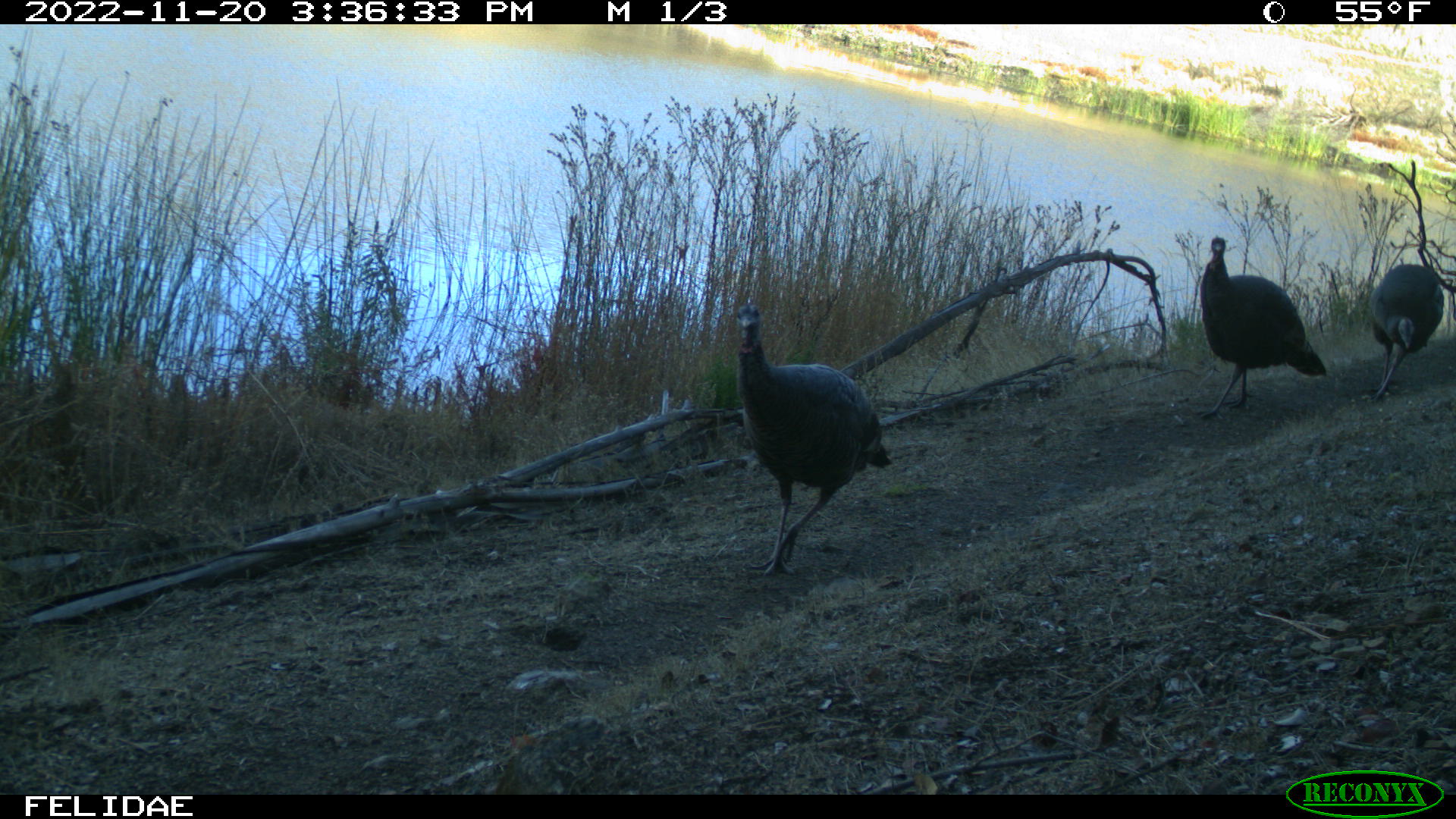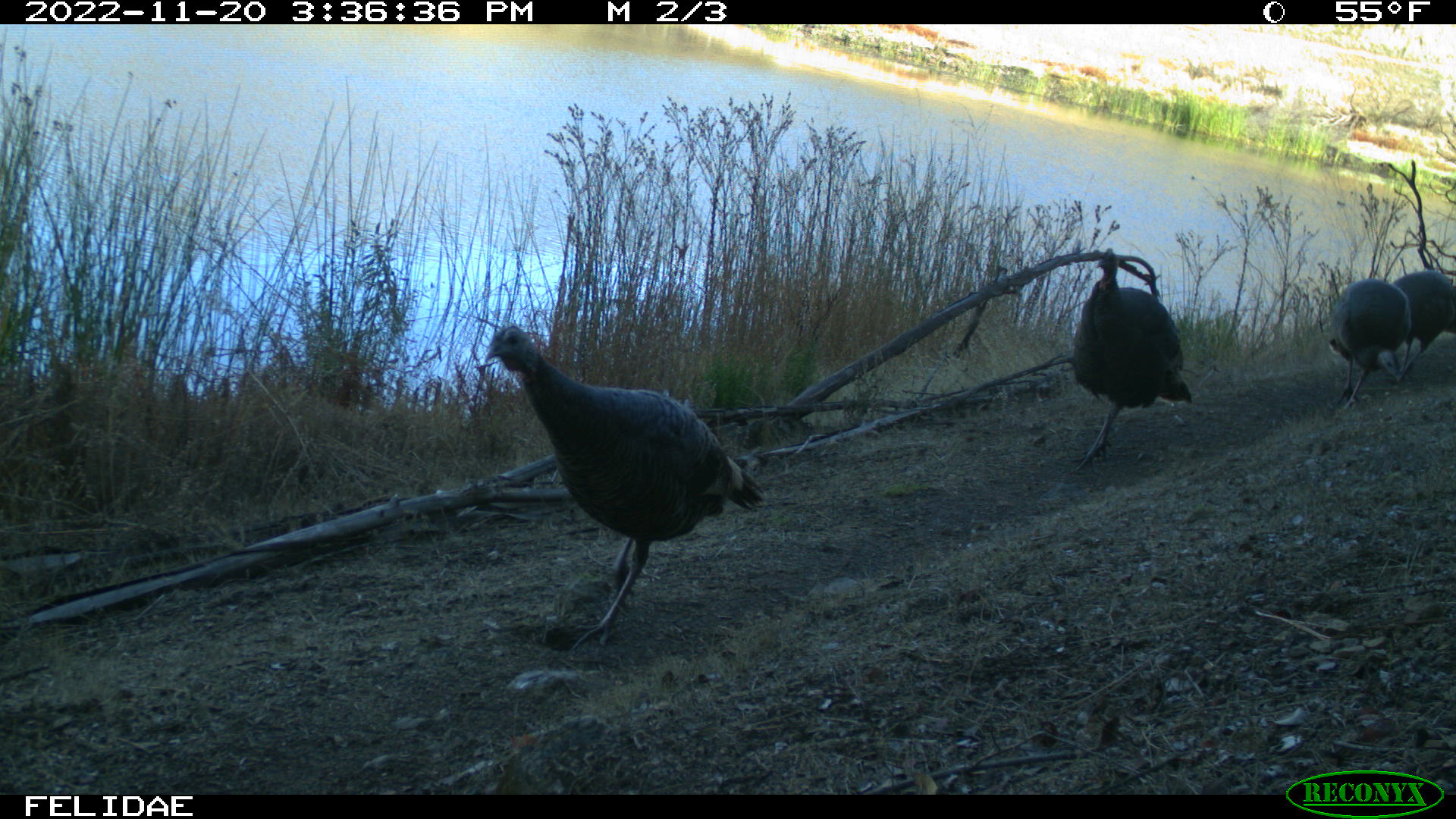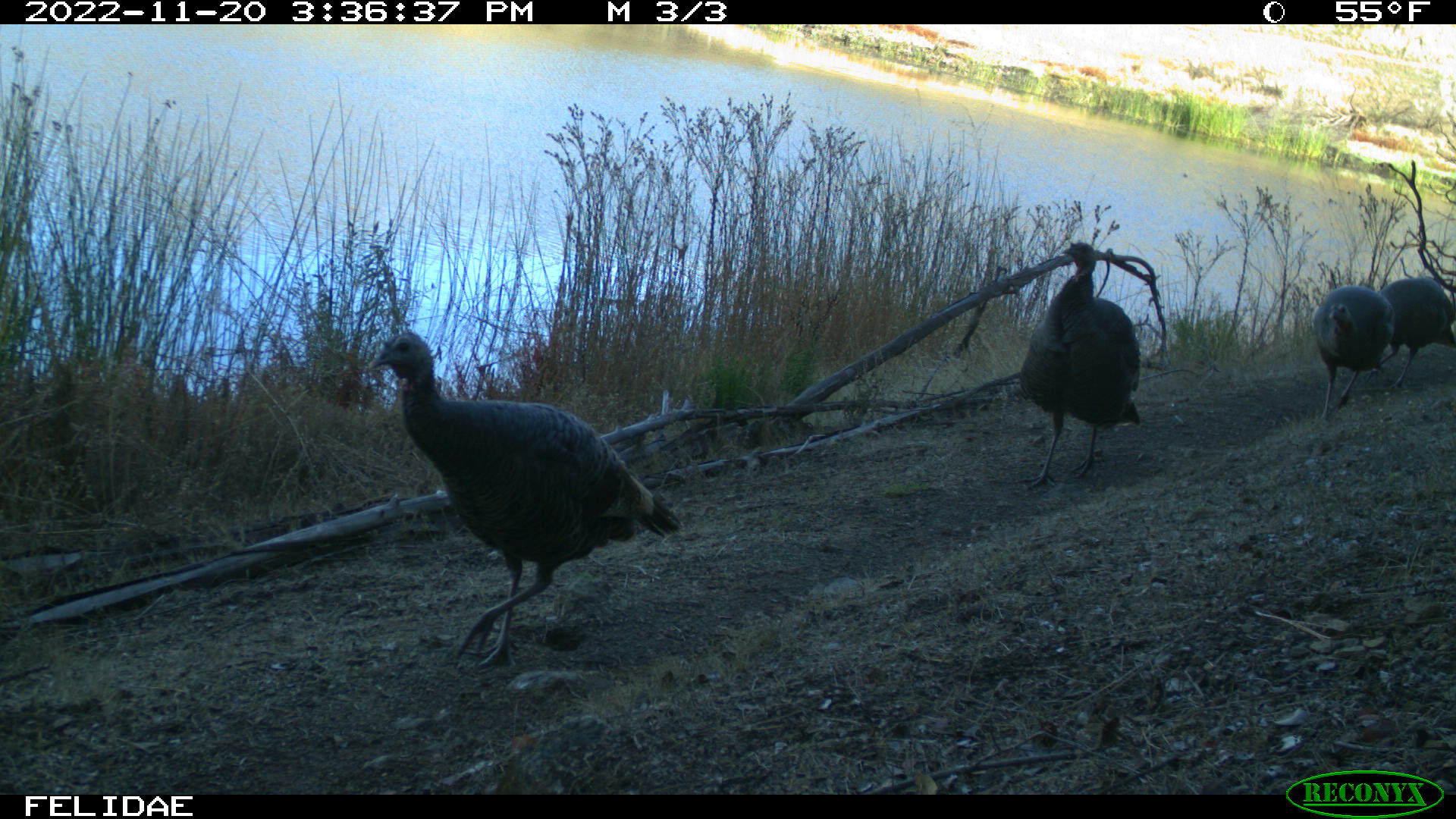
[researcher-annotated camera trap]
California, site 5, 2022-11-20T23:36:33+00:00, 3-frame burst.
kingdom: Animalia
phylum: Chordata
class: Aves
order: Galliformes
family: Phasianidae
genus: Meleagris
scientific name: Meleagris gallopavo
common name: turkey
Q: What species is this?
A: Turkey (Meleagris gallopavo).